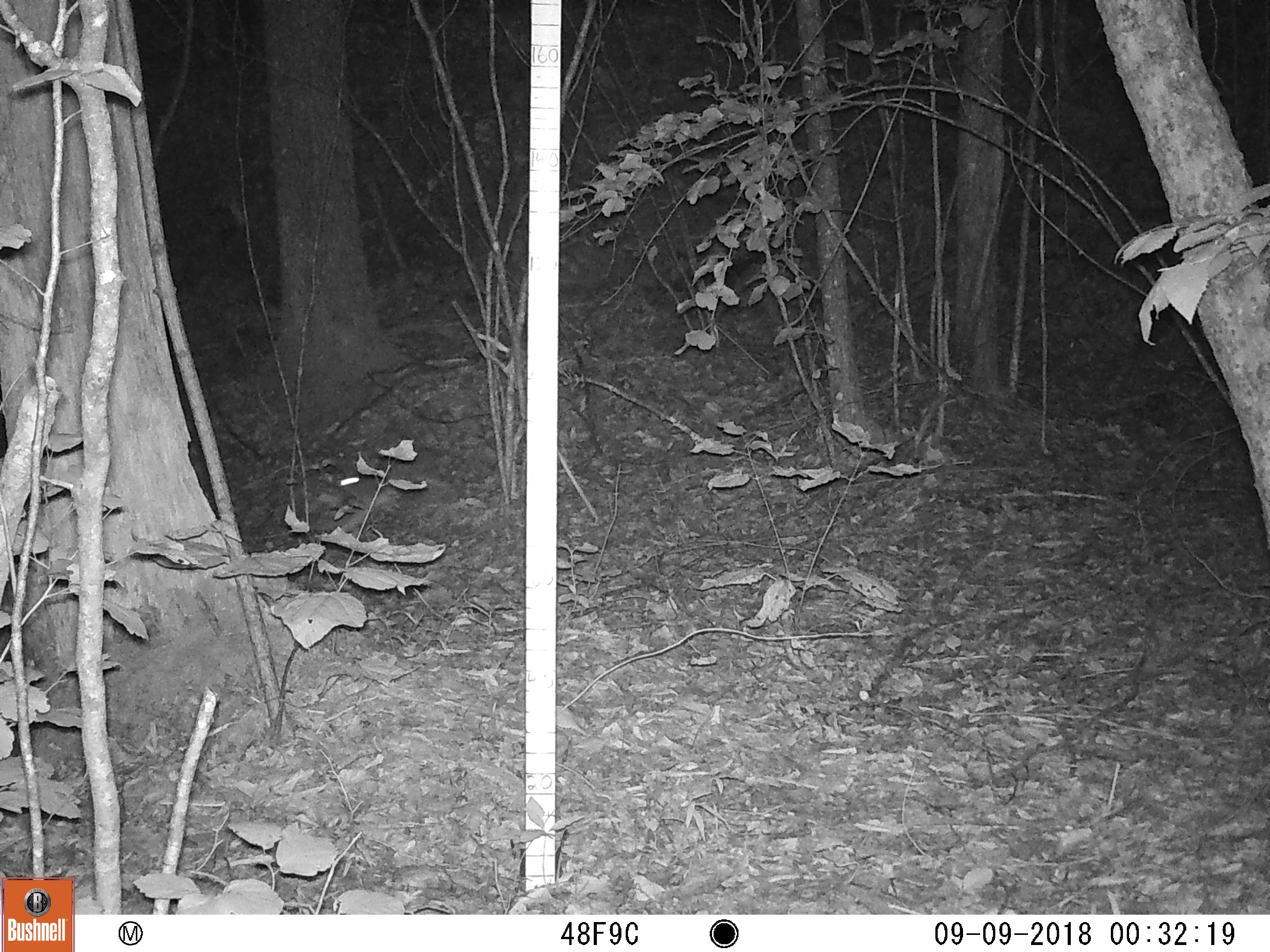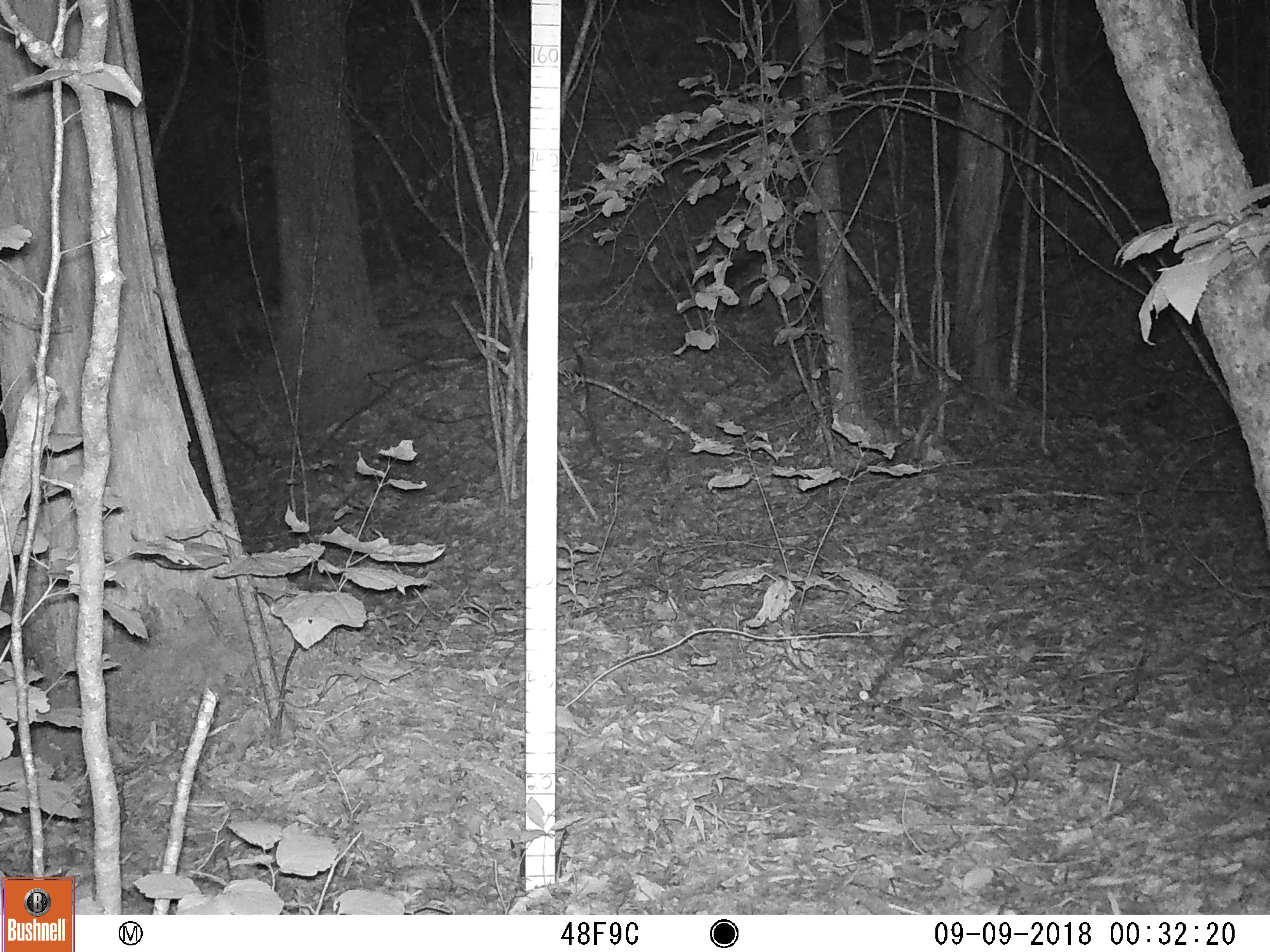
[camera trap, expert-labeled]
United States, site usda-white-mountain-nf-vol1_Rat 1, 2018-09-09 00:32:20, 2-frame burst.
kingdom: Animalia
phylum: Chordata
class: Mammalia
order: Lagomorpha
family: Leporidae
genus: Lepus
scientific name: Lepus americanus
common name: snowshoe hare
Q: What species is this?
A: Snowshoe hare (Lepus americanus).